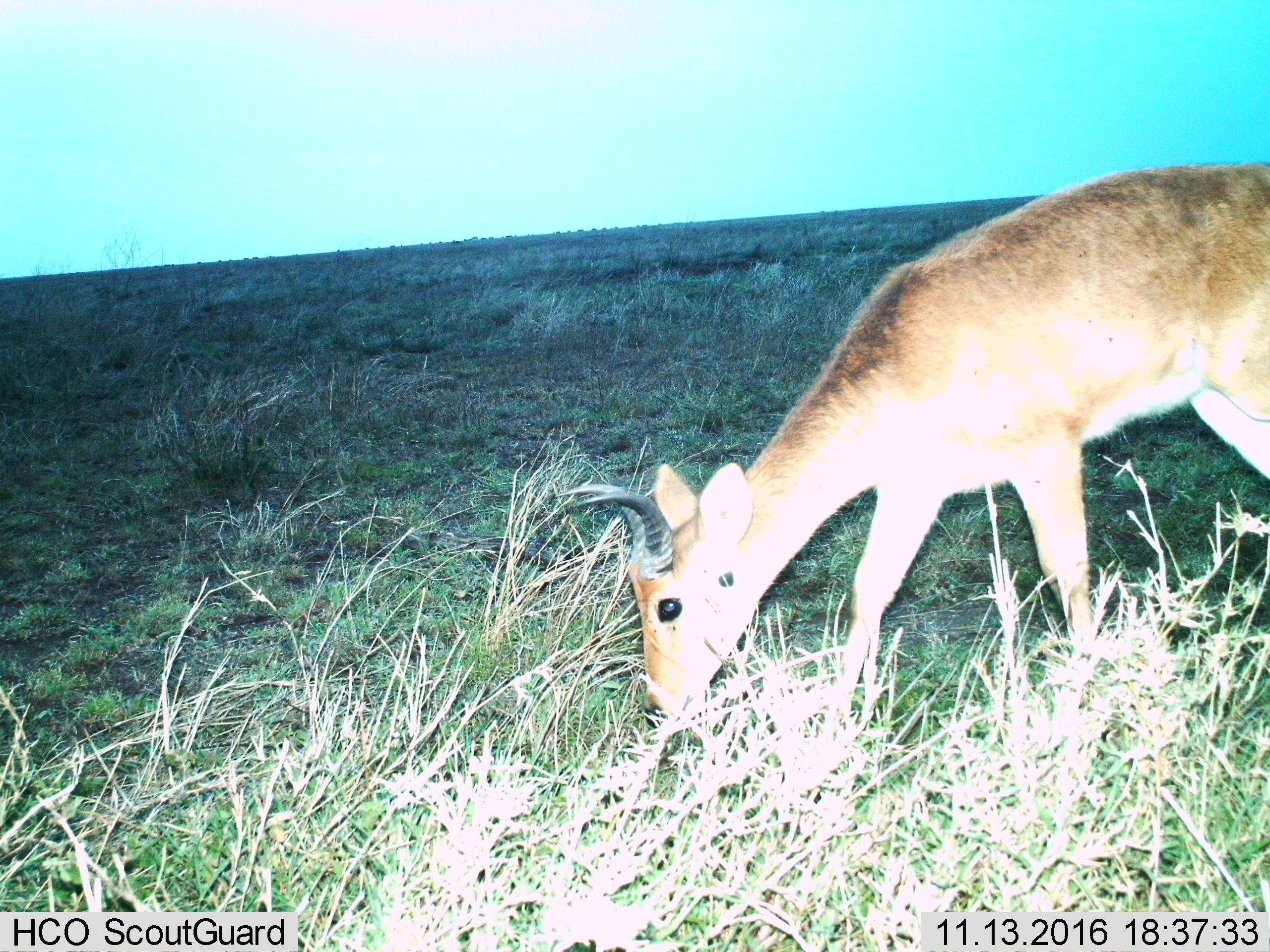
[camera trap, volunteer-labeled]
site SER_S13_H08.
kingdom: Animalia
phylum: Chordata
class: Mammalia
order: Artiodactyla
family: Bovidae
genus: Redunca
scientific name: Redunca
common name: reedbuck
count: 1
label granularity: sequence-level